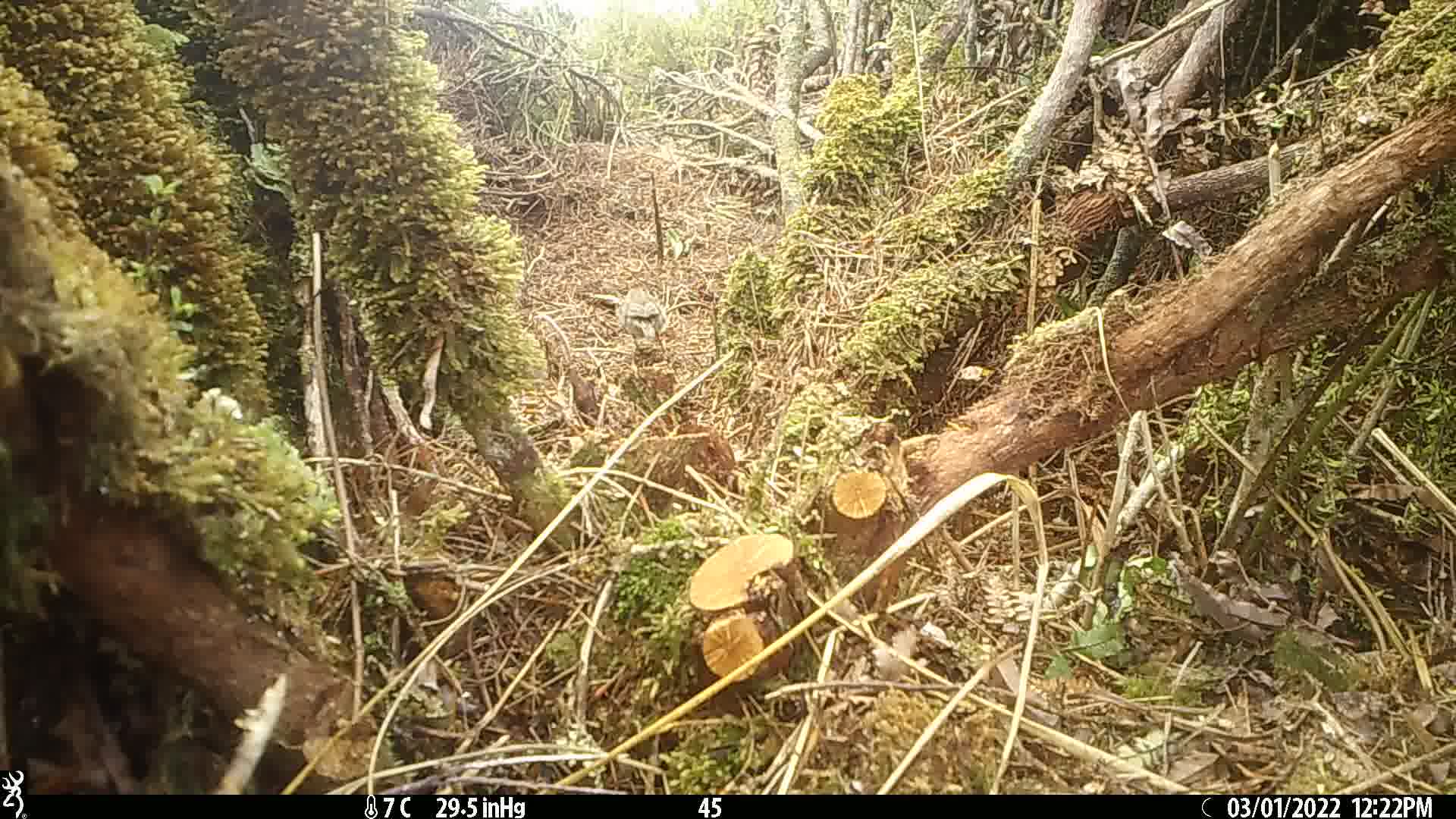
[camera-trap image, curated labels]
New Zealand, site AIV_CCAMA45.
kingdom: Animalia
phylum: Chordata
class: Aves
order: Passeriformes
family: Motacillidae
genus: Anthus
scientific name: Anthus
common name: pipit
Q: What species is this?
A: Pipit (Anthus).